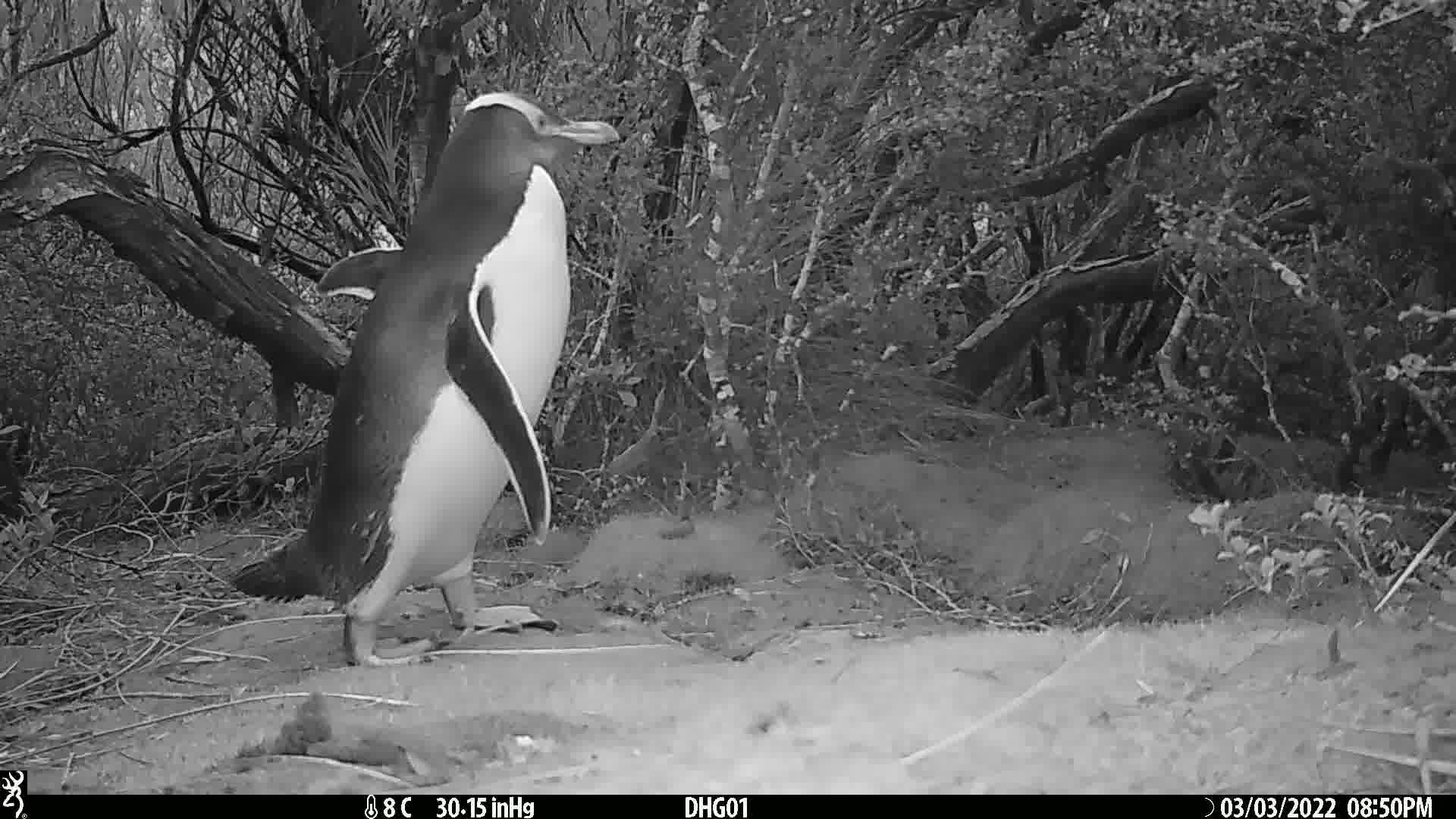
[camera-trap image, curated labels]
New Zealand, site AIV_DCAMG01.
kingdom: Animalia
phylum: Chordata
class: Aves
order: Sphenisciformes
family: Spheniscidae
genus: Megadyptes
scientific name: Megadyptes antipodes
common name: yellow-eyed penguin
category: yellow eyed penguin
Yellow eyed penguin (yellow-eyed penguin) (Megadyptes antipodes).